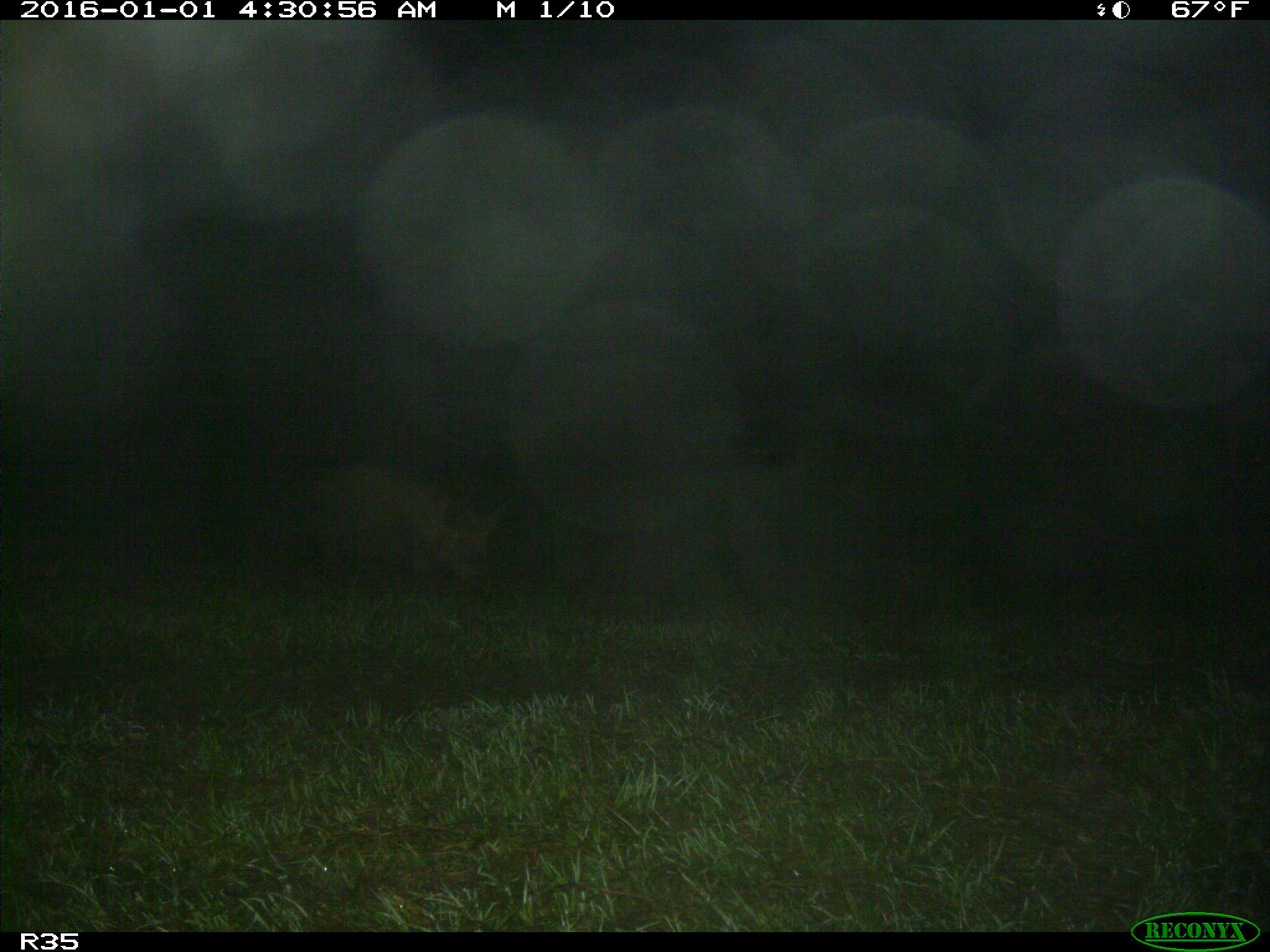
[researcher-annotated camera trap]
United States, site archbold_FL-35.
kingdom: Animalia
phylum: Chordata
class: Mammalia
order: Artiodactyla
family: Suidae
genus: Sus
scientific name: Sus scrofa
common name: wild boar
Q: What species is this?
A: Sus scrofa (wild boar).